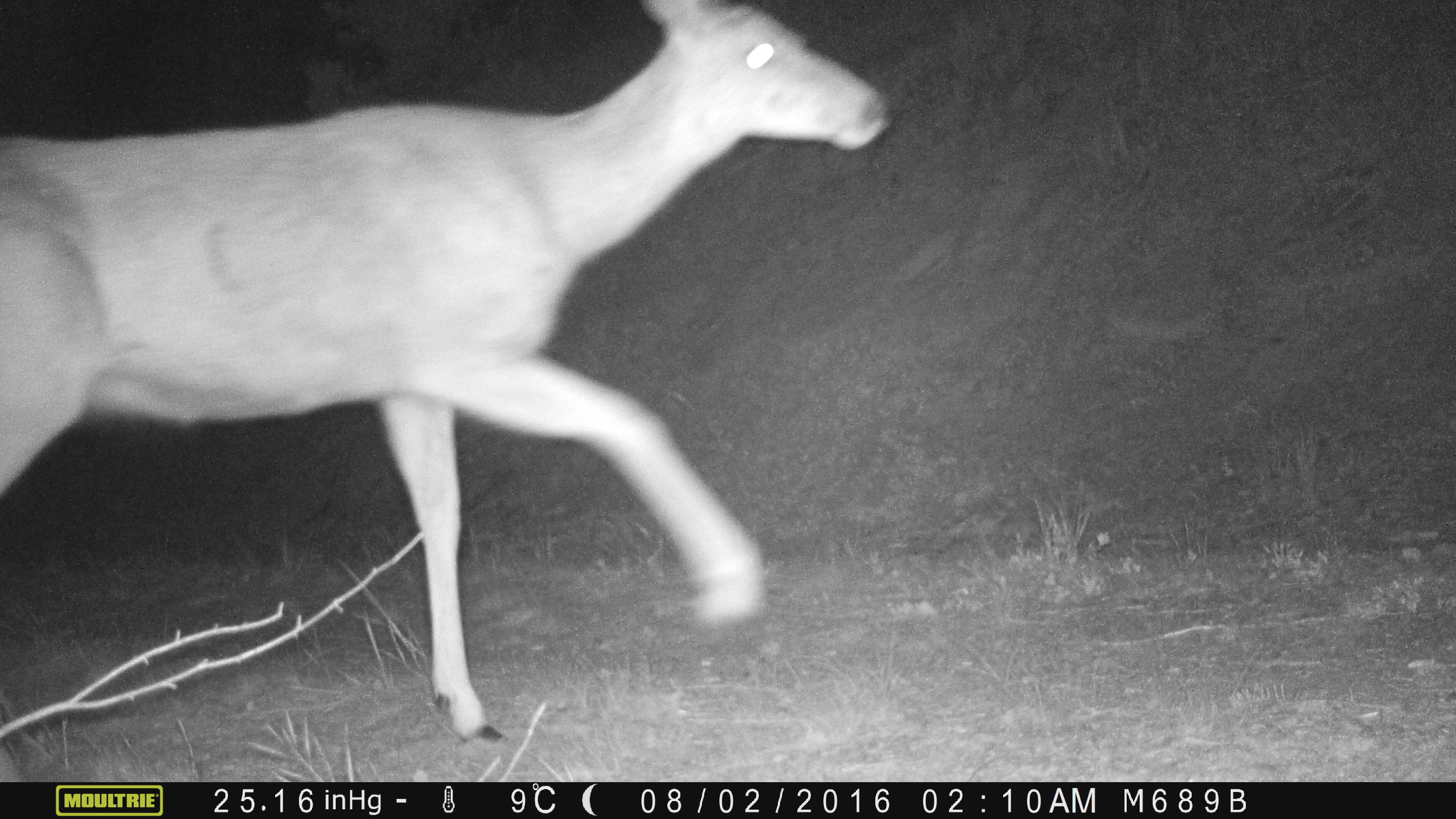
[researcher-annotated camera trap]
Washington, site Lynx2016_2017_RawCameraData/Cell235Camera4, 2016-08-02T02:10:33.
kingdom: Animalia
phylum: Chordata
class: Mammalia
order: Artiodactyla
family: Cervidae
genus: Odocoileus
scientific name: Odocoileus hemionus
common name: mule deer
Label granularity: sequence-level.